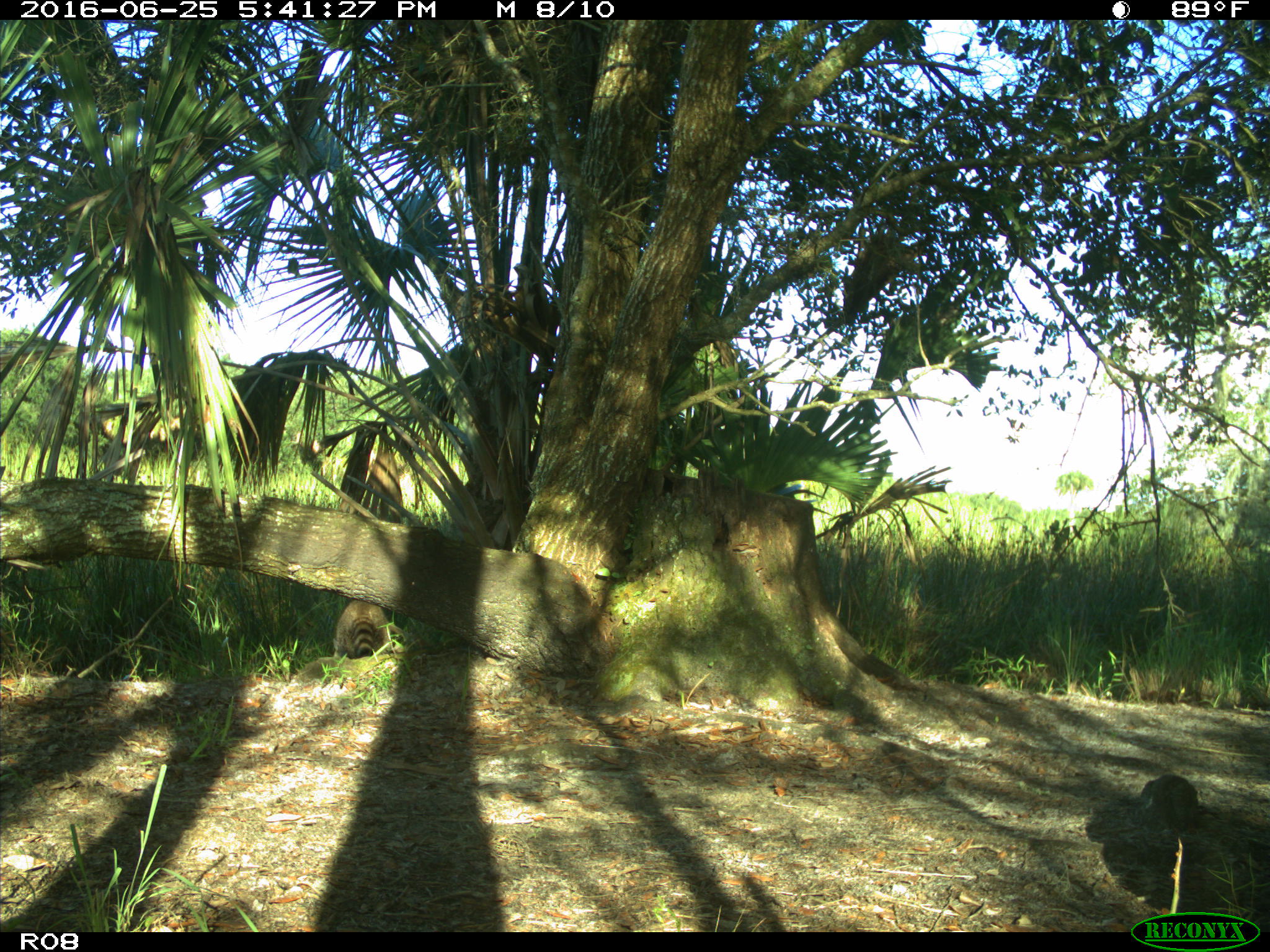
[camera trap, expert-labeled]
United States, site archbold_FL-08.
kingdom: Animalia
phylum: Chordata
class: Mammalia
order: Carnivora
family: Procyonidae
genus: Procyon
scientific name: Procyon lotor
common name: common raccoon